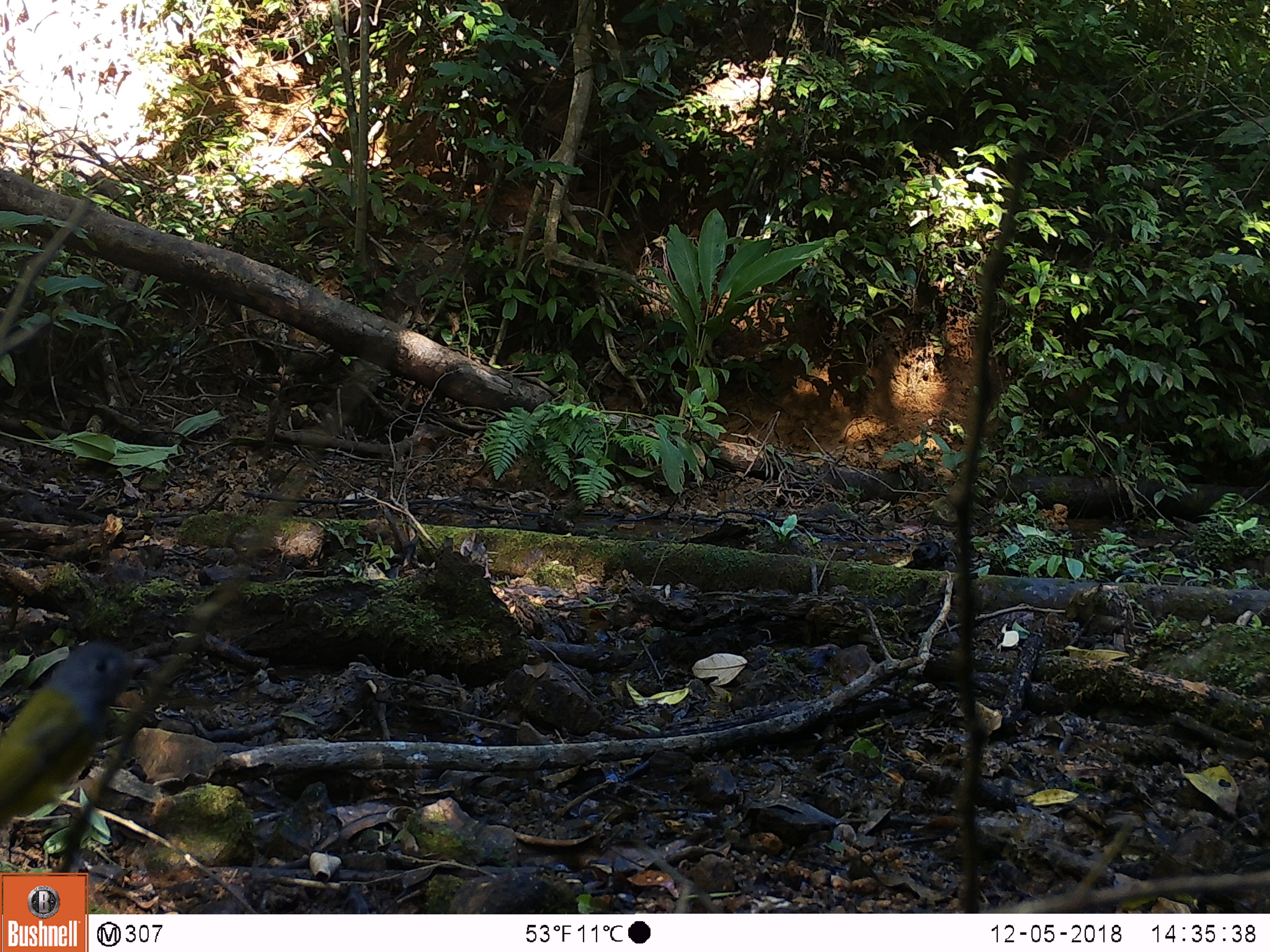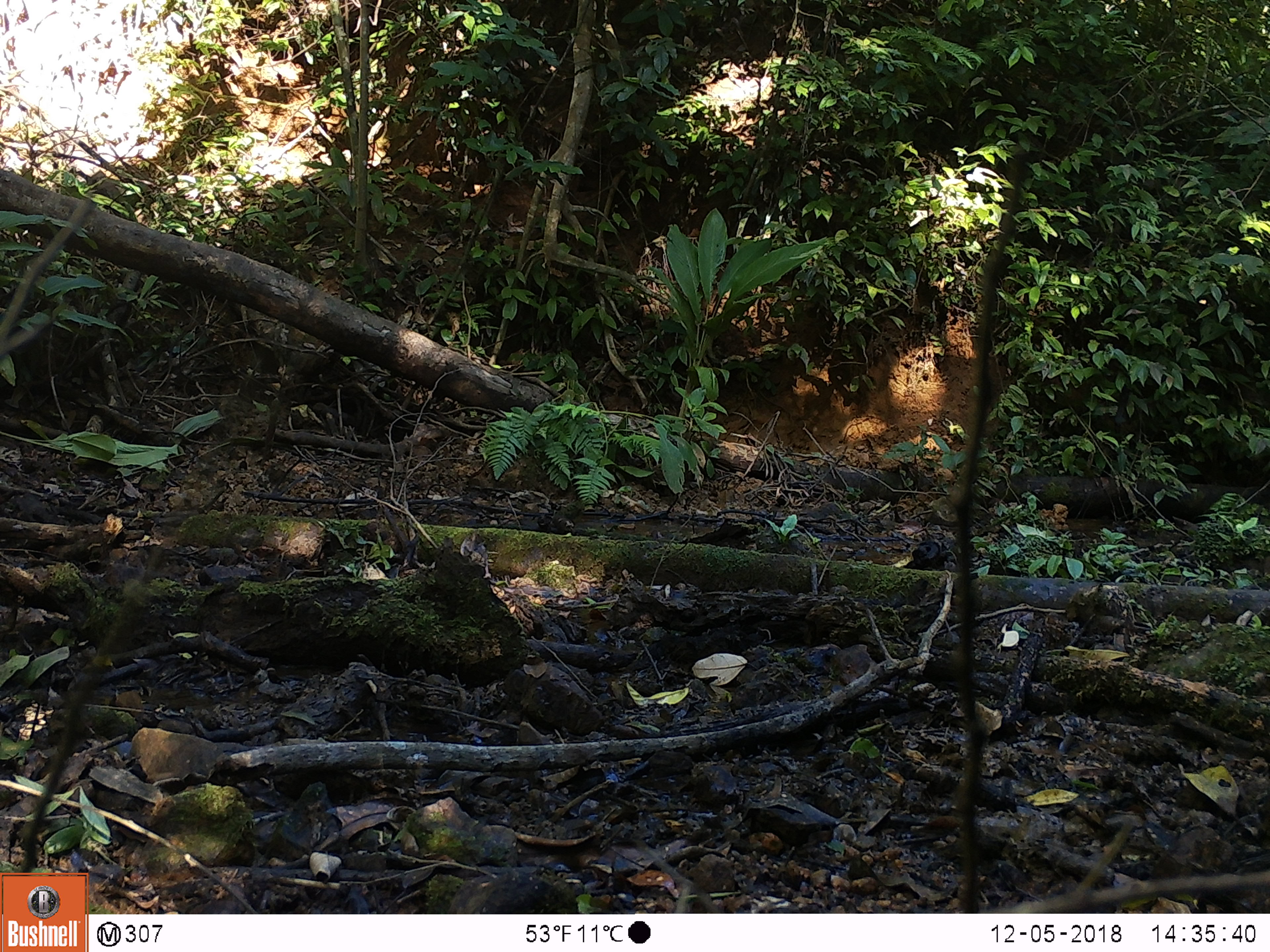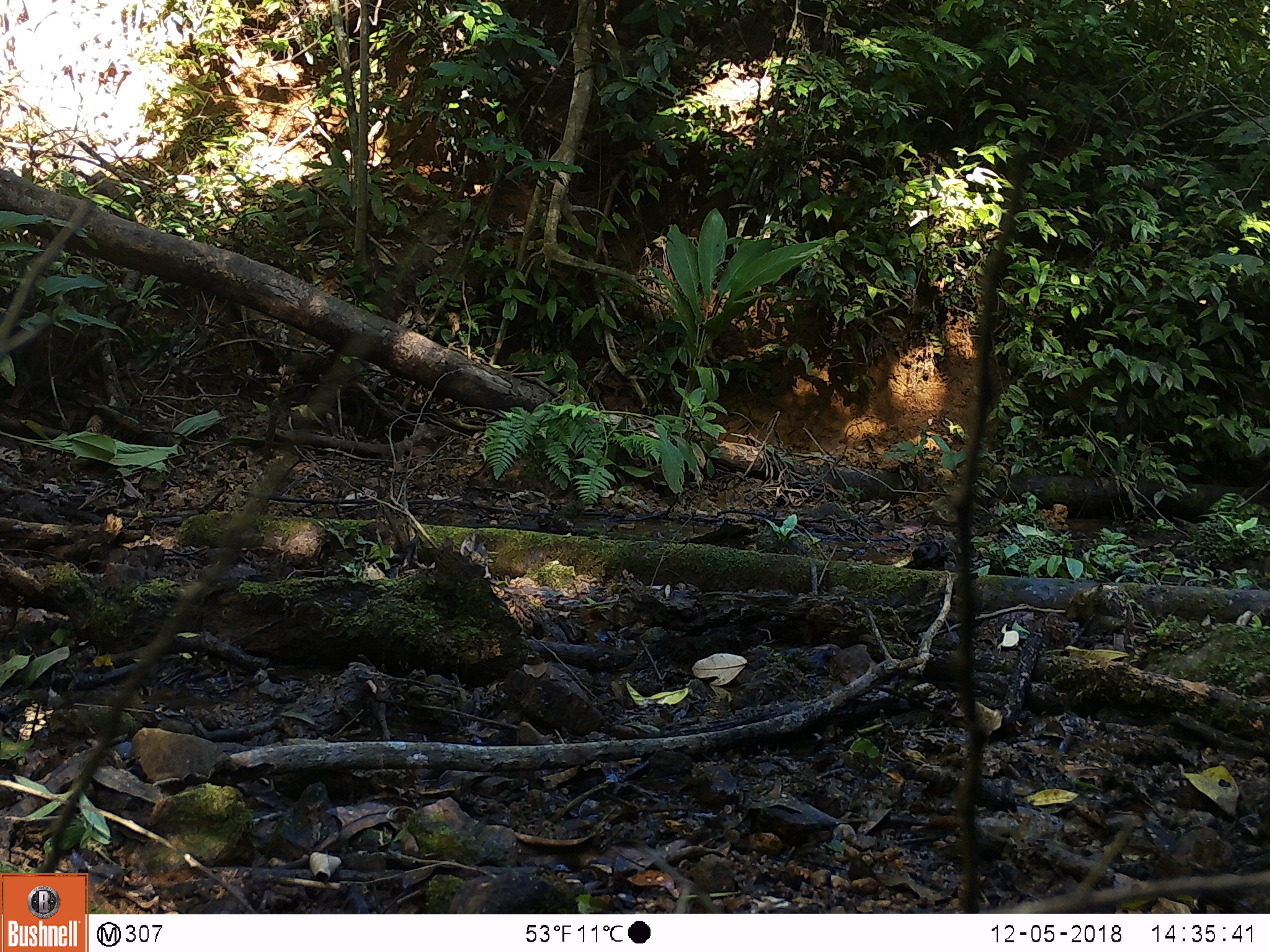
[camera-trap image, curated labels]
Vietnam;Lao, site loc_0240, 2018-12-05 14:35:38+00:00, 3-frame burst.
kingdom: Animalia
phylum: Chordata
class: Aves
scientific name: Aves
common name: bird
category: unidentified bird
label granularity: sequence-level